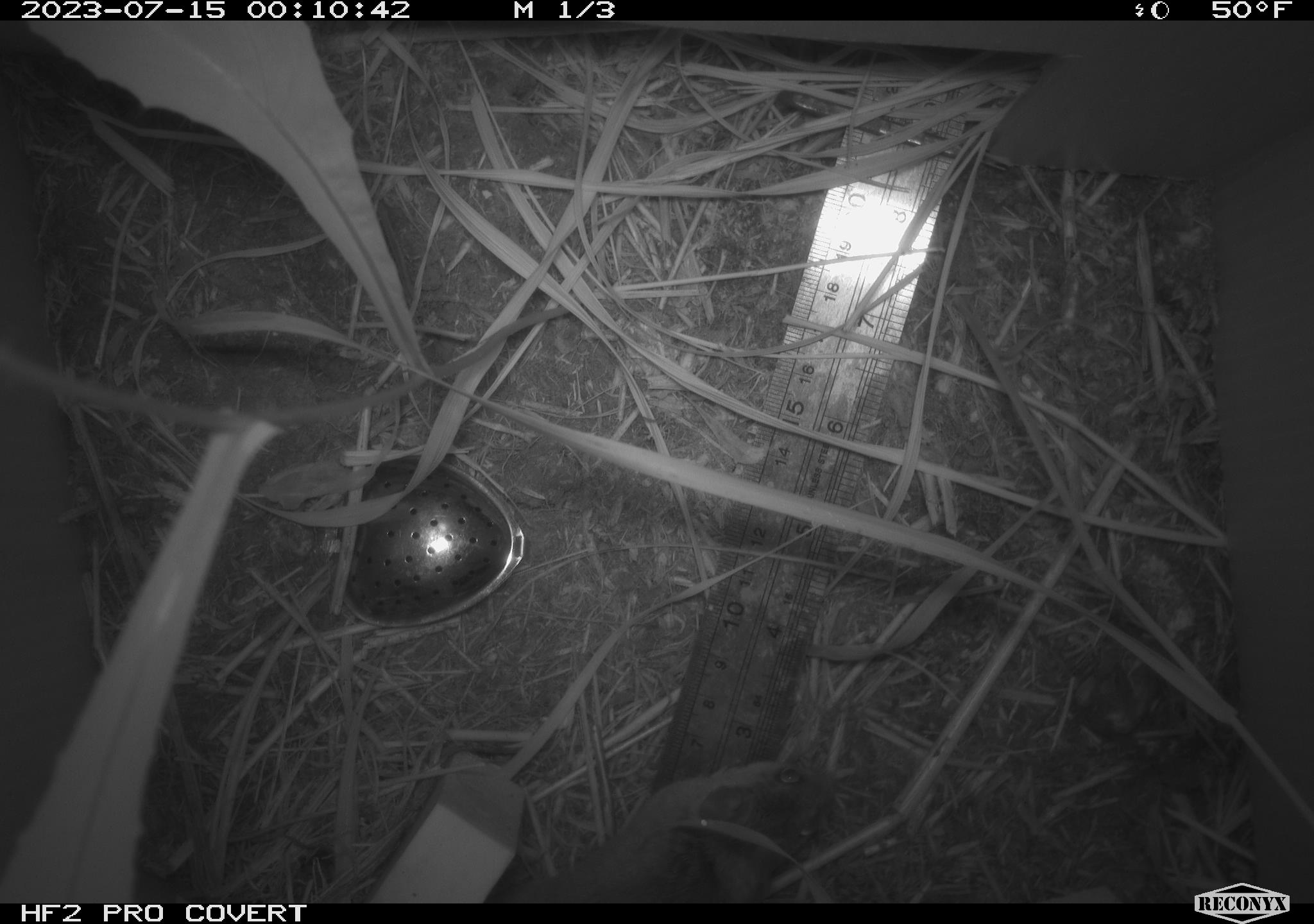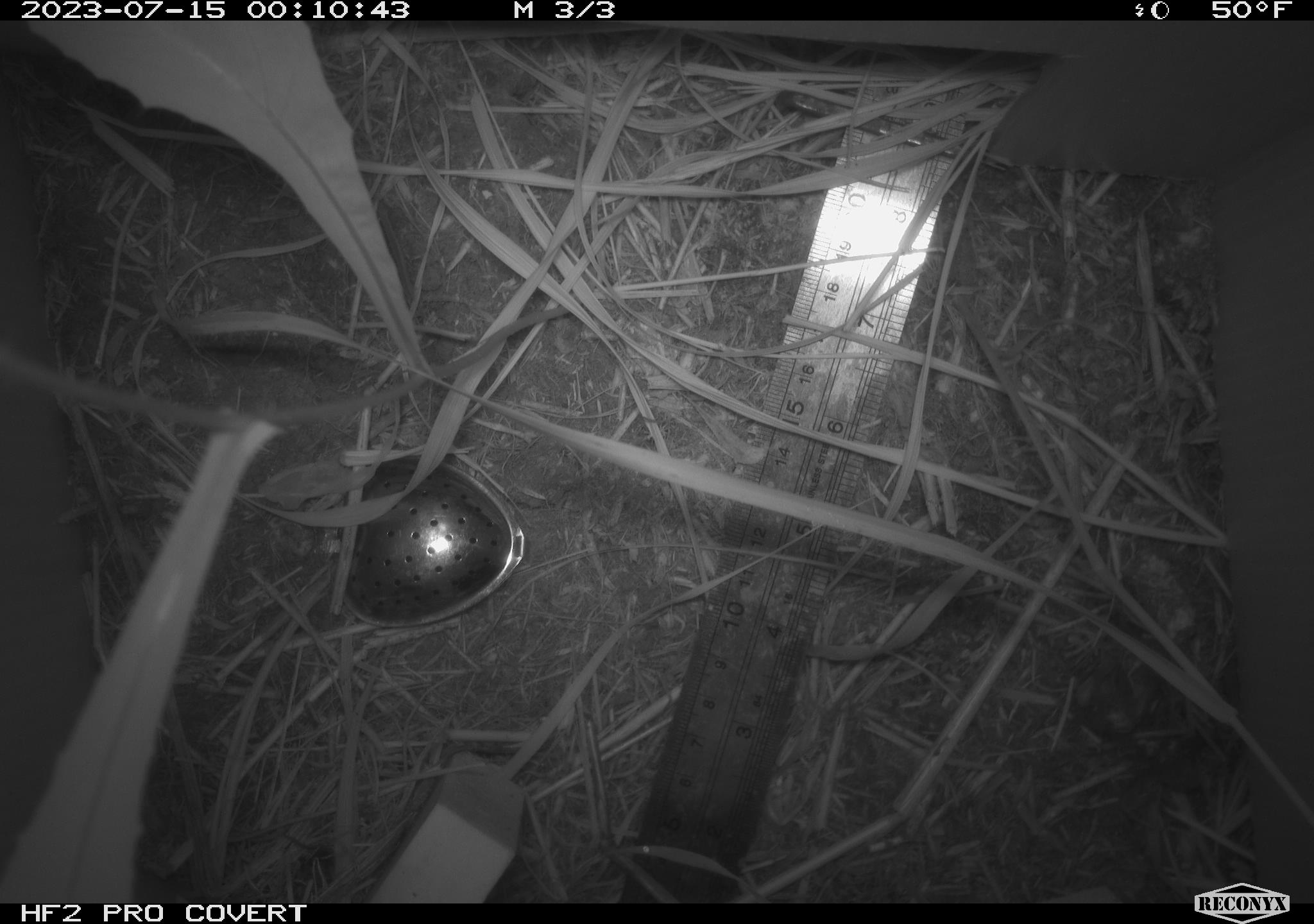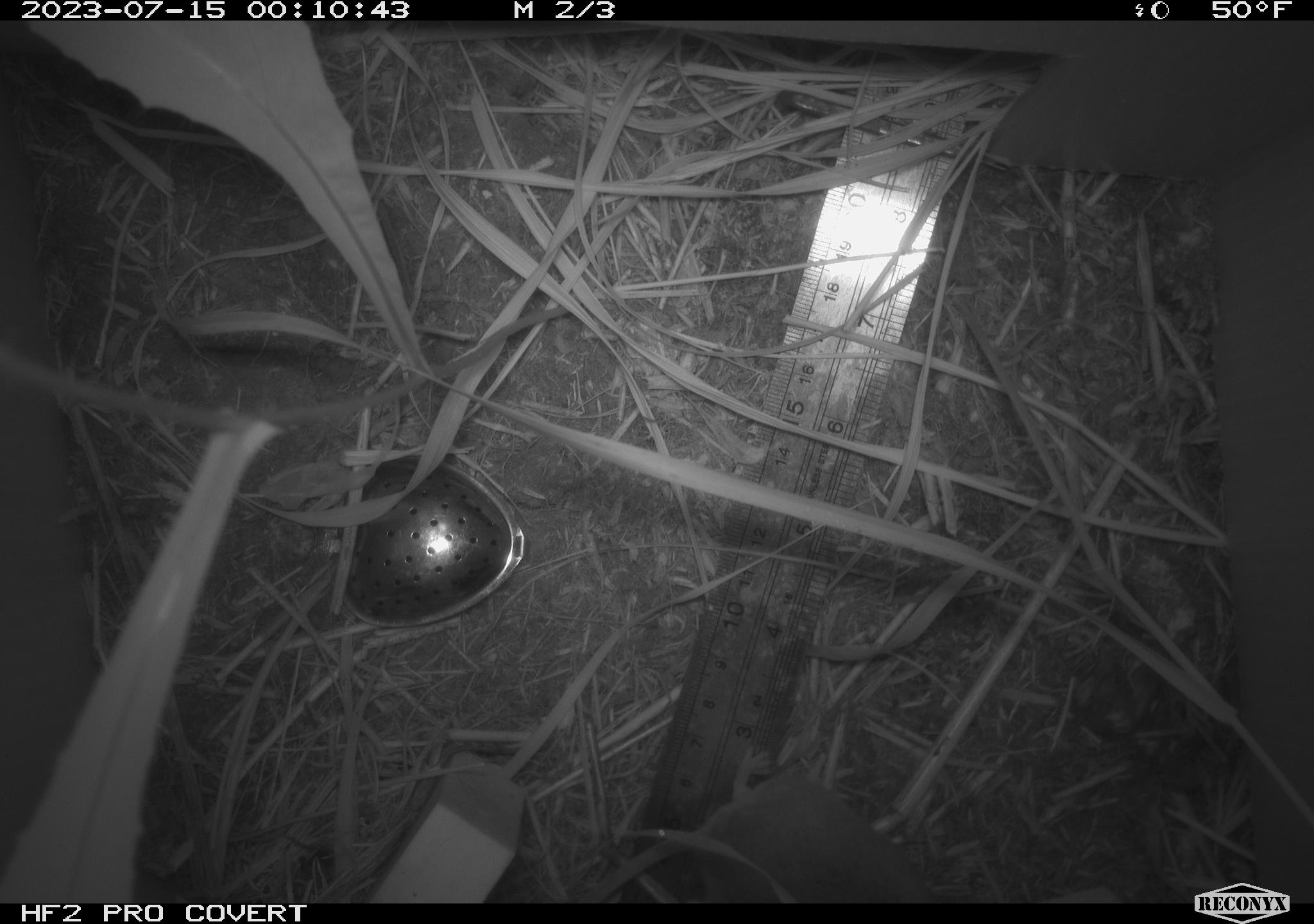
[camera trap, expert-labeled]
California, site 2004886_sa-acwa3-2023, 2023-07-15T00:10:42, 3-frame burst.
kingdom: Animalia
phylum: Chordata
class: Mammalia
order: Rodentia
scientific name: Rodentia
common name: mouse species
Mouse species (Rodentia).